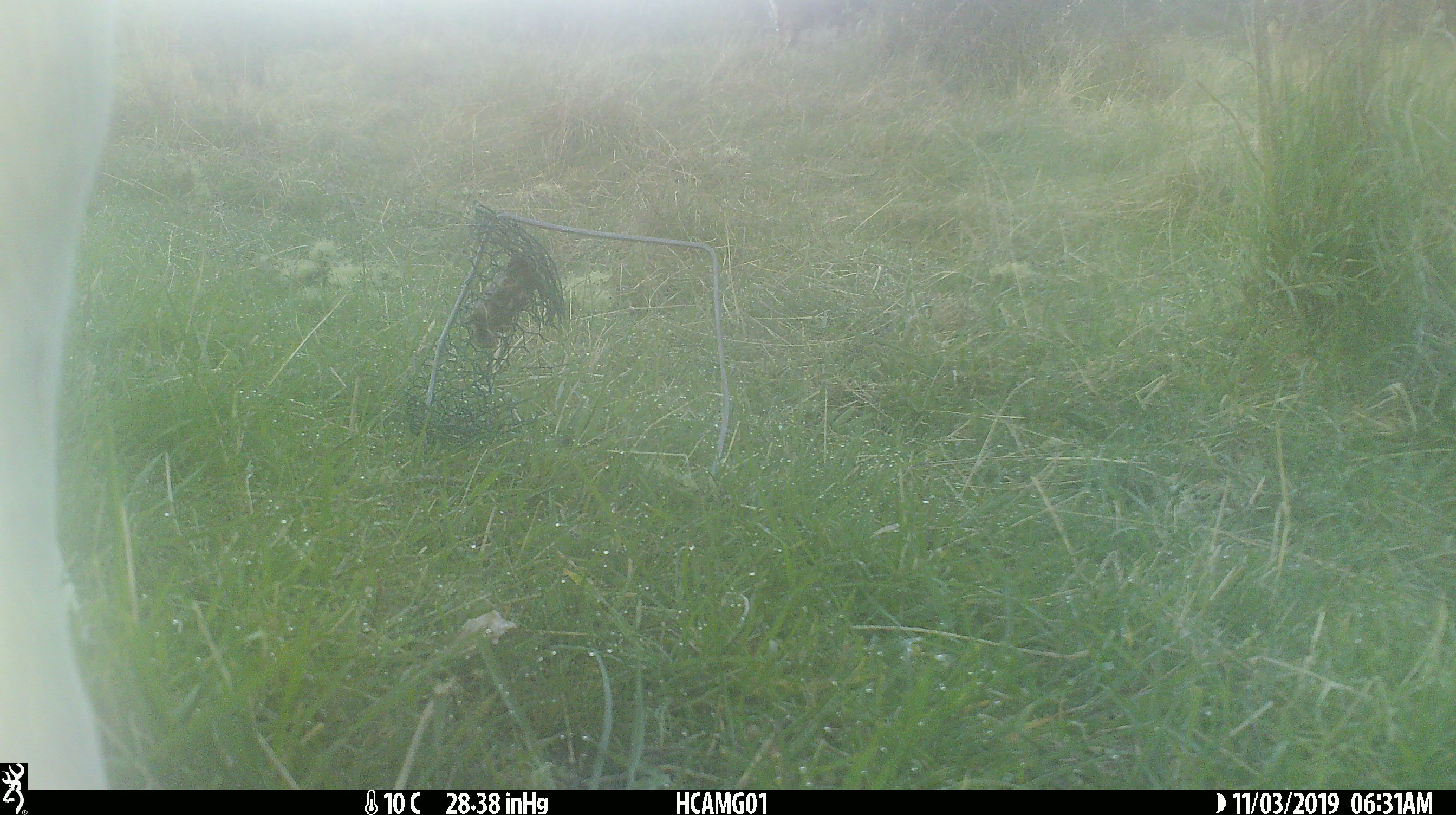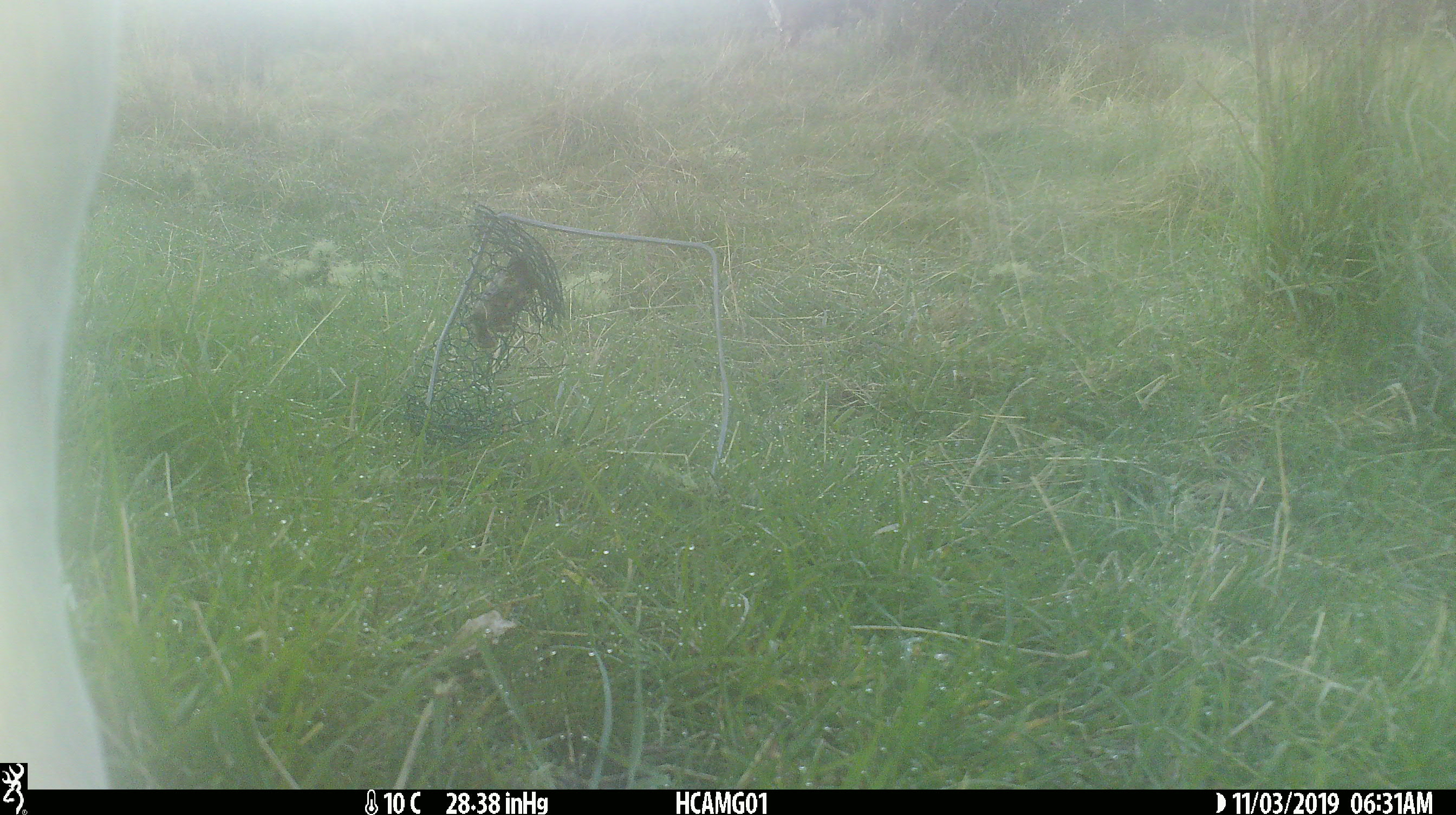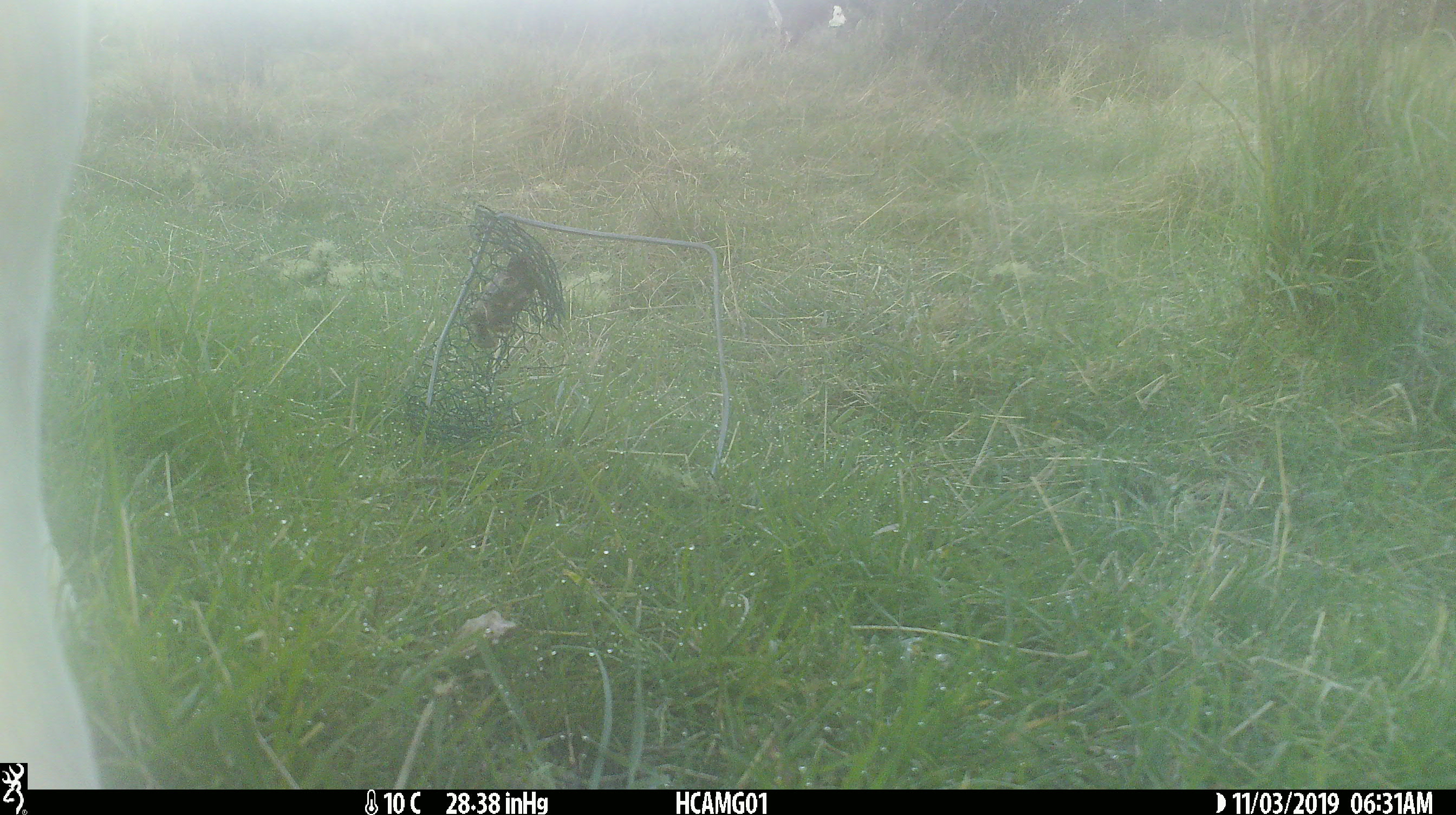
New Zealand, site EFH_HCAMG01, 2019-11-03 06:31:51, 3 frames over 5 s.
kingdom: Animalia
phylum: Chordata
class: Mammalia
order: Artiodactyla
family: Bovidae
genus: Bos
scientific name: Bos taurus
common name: domestic cow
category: cow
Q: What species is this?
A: Cow (domestic cow) (Bos taurus).